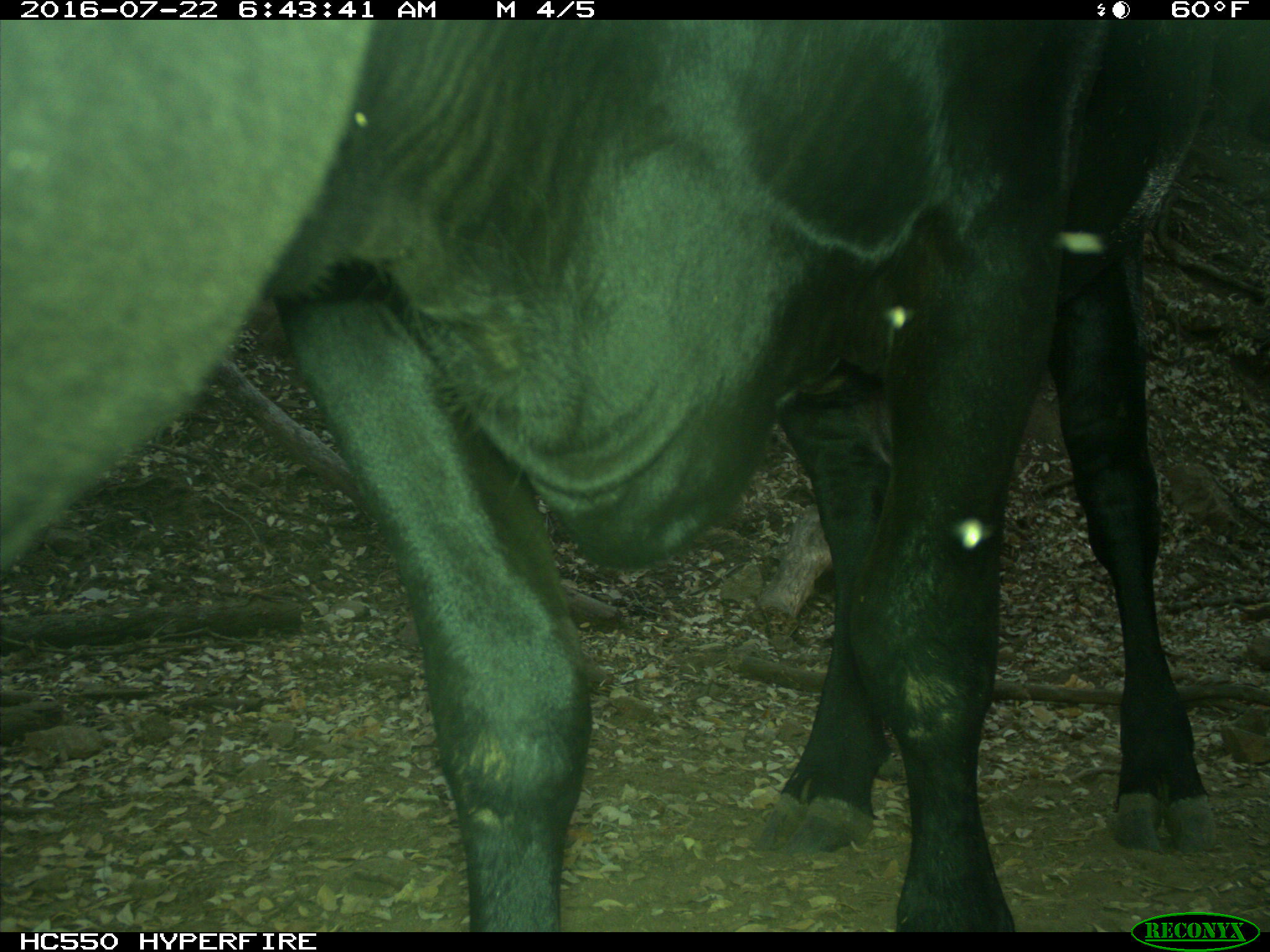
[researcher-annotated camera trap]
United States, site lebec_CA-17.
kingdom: Animalia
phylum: Chordata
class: Mammalia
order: Artiodactyla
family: Bovidae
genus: Bos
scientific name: Bos taurus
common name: domestic cow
Bos taurus (domestic cow).